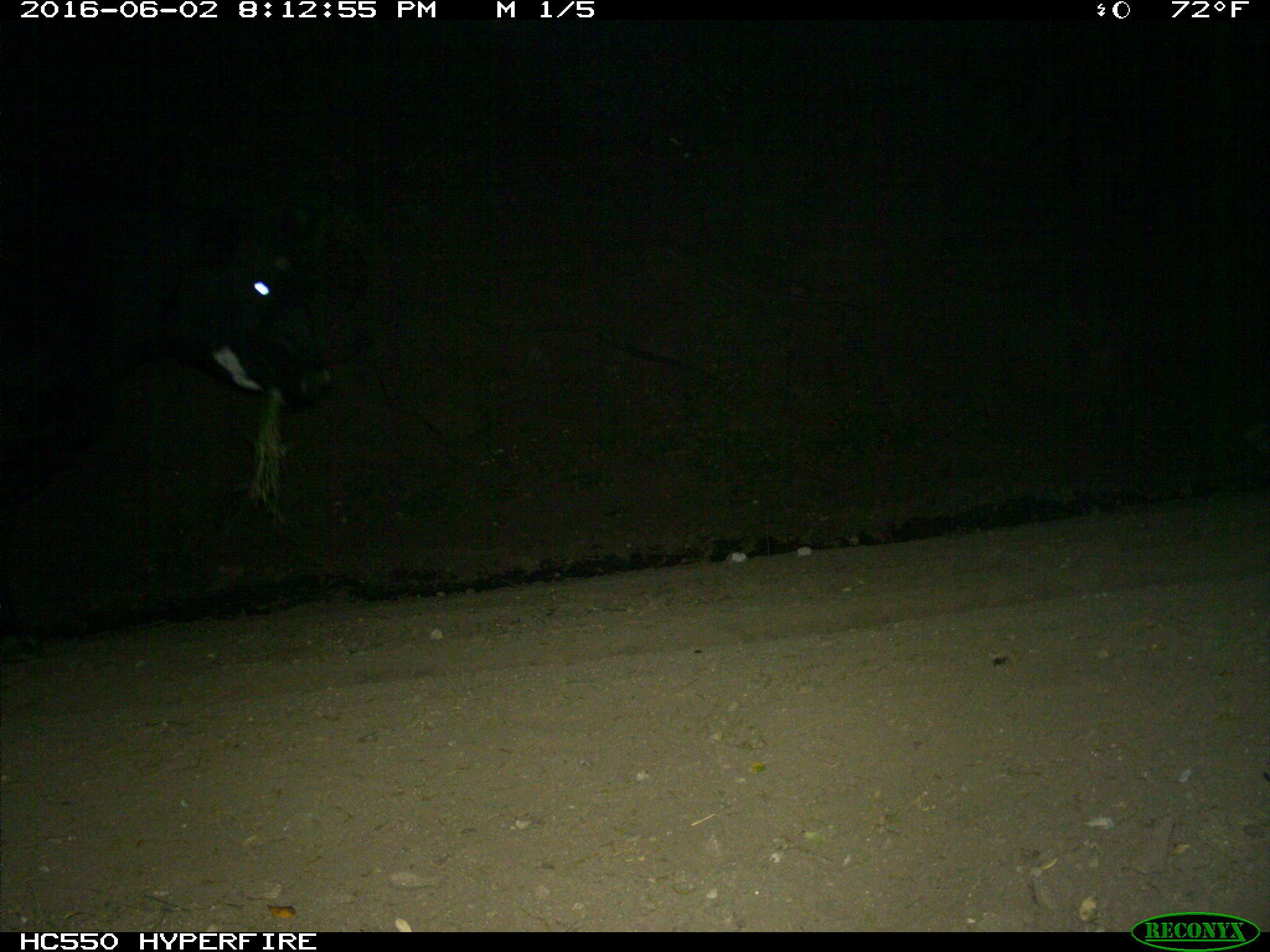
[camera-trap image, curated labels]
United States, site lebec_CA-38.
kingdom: Animalia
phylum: Chordata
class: Mammalia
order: Artiodactyla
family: Bovidae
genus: Bos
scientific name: Bos taurus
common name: domestic cow